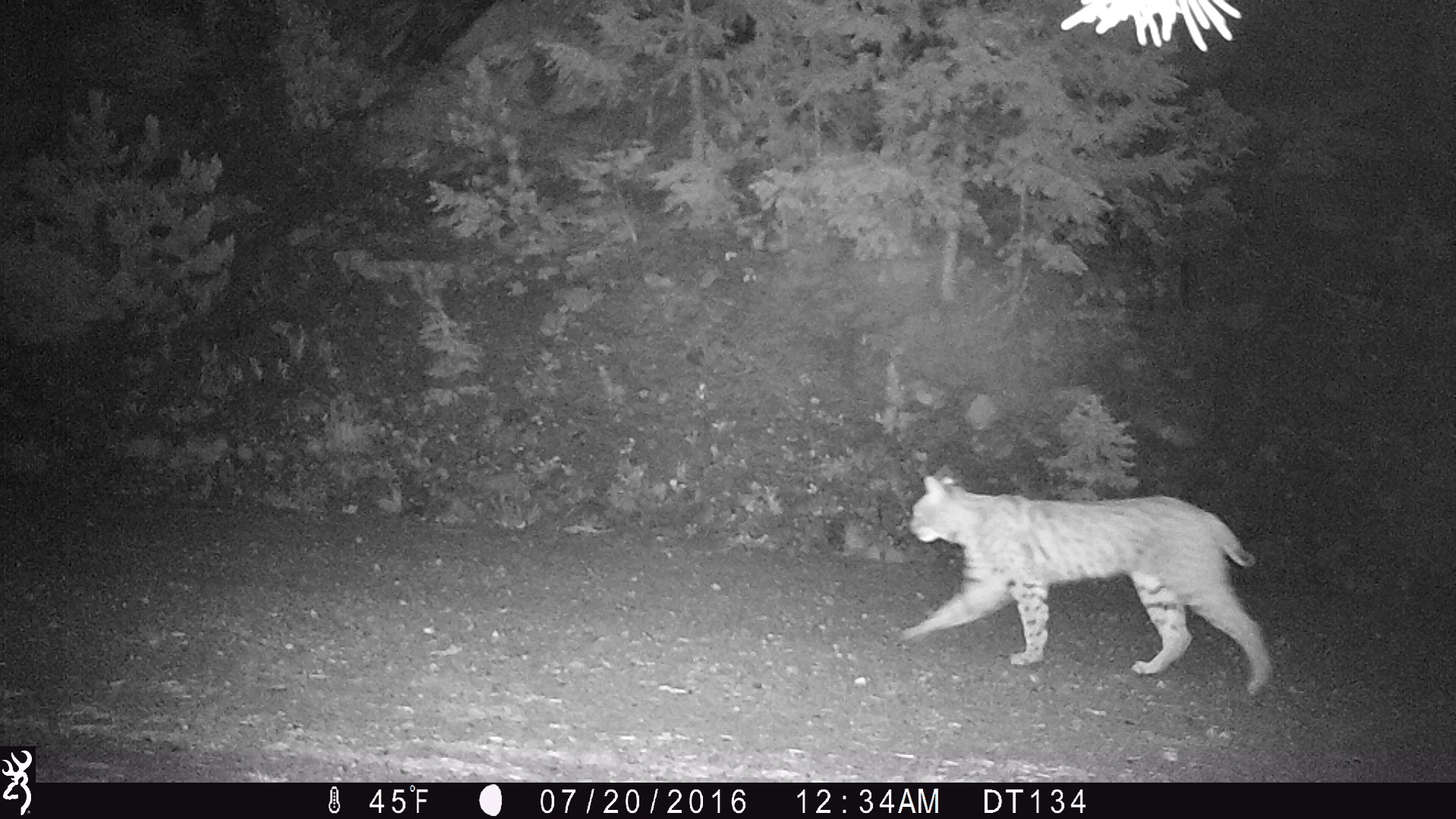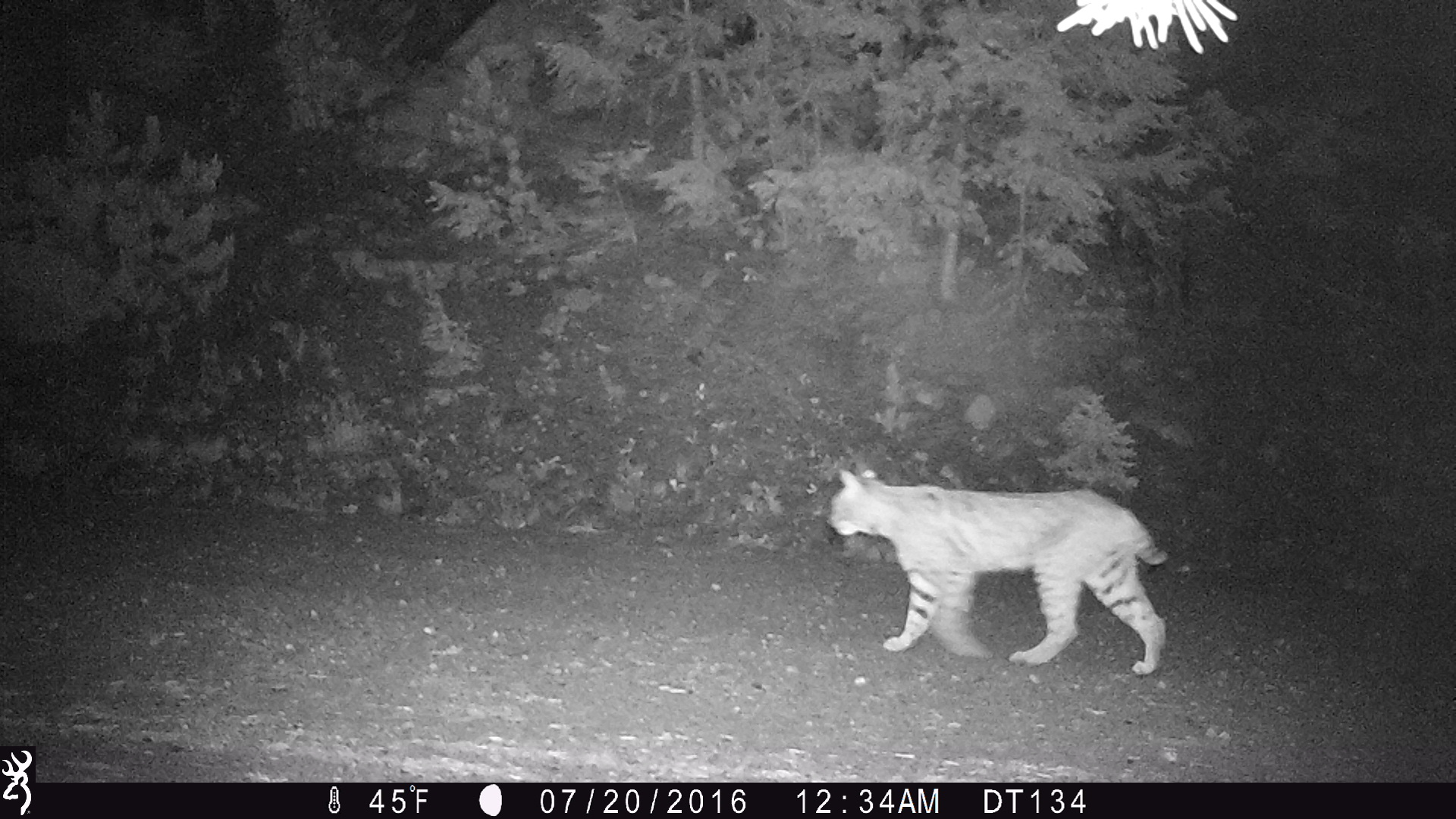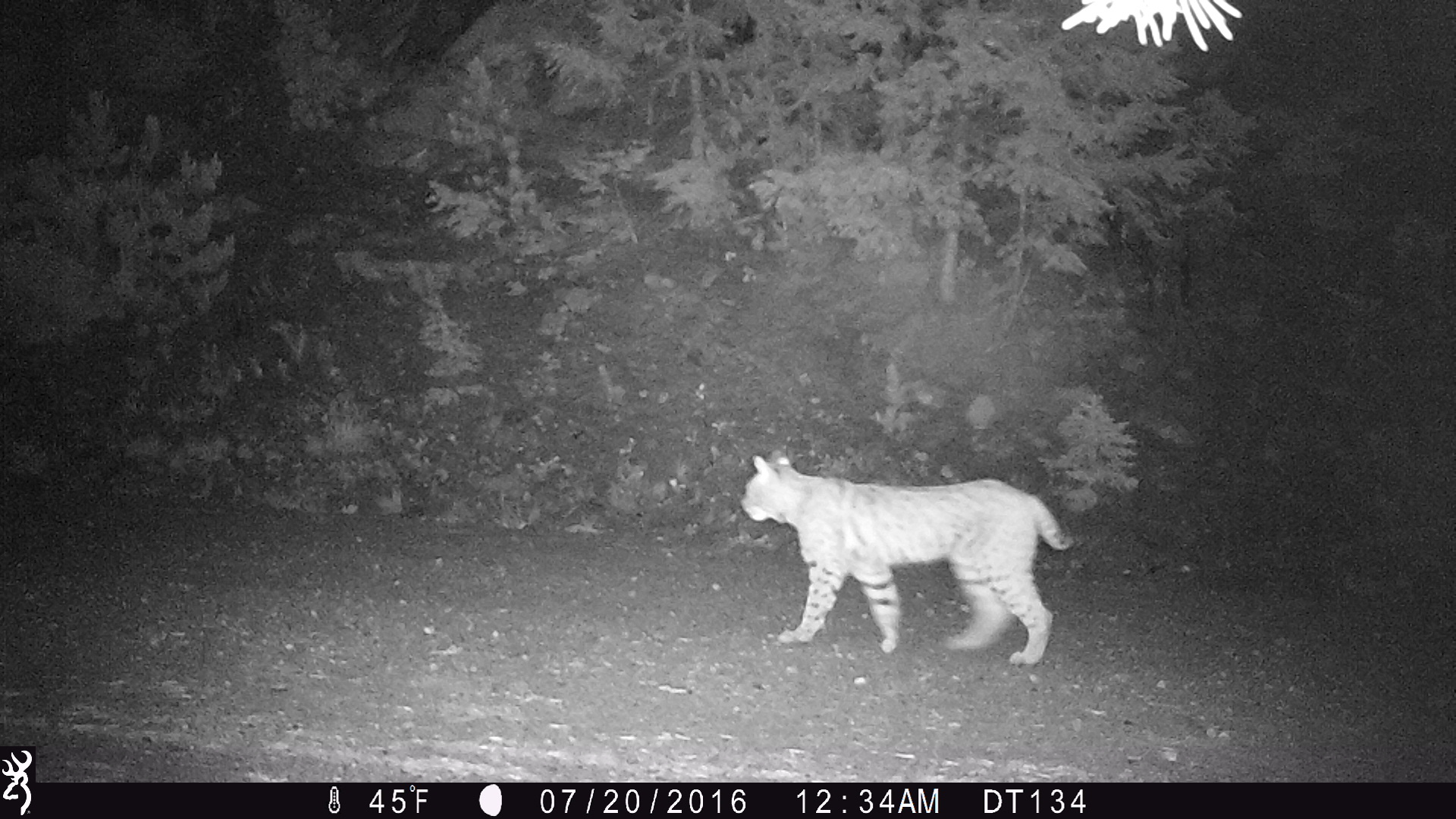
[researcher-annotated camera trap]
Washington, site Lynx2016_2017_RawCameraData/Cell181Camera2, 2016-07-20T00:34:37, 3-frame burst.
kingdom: Animalia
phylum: Chordata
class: Mammalia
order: Carnivora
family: Felidae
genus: Lynx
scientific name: Lynx rufus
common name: bobcat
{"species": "Lynx rufus (bobcat)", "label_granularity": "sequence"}